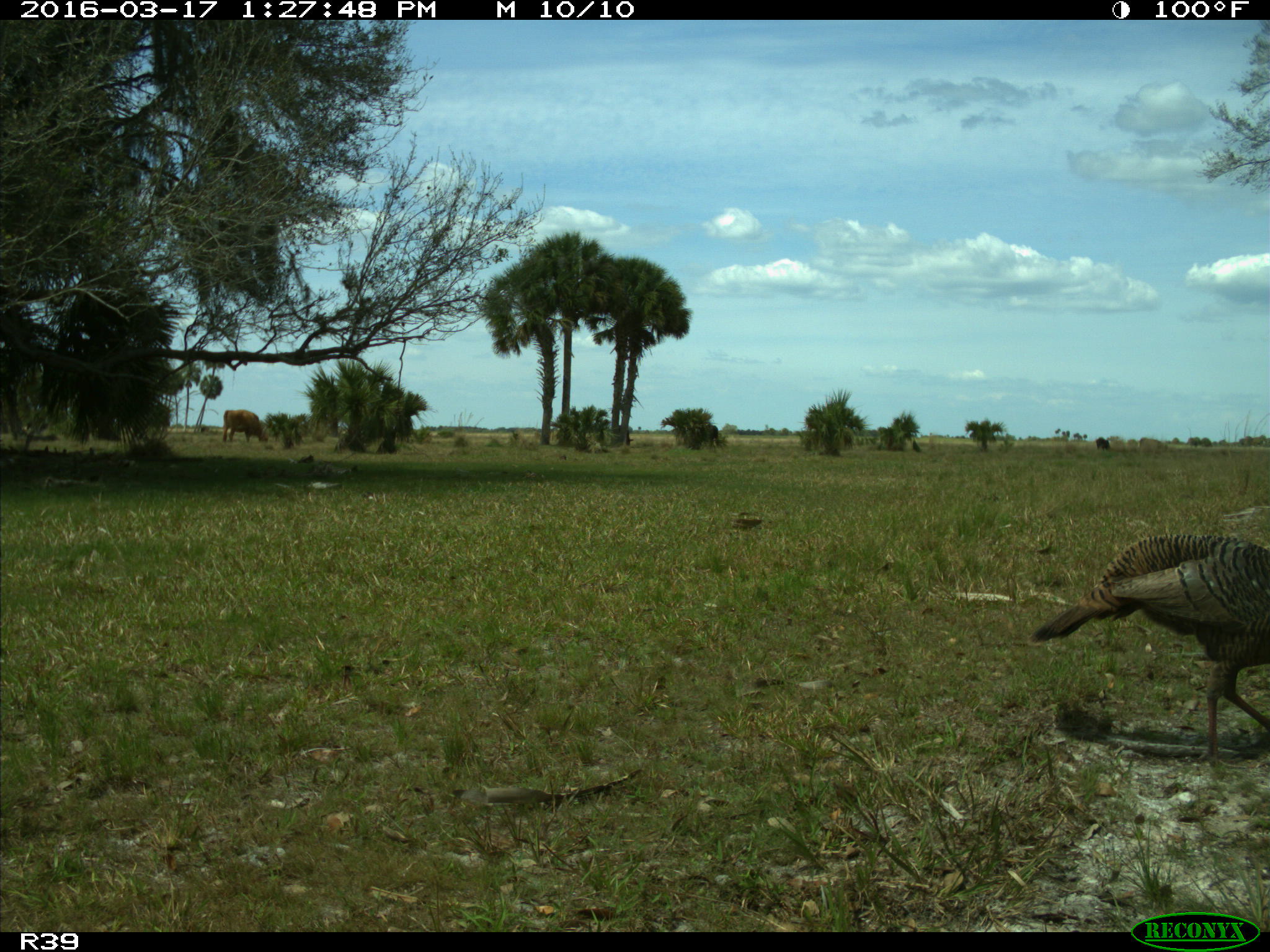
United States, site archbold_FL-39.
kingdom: Animalia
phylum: Chordata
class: Aves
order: Galliformes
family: Phasianidae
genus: Meleagris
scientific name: Meleagris gallopavo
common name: wild turkey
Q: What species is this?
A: Meleagris gallopavo (wild turkey).